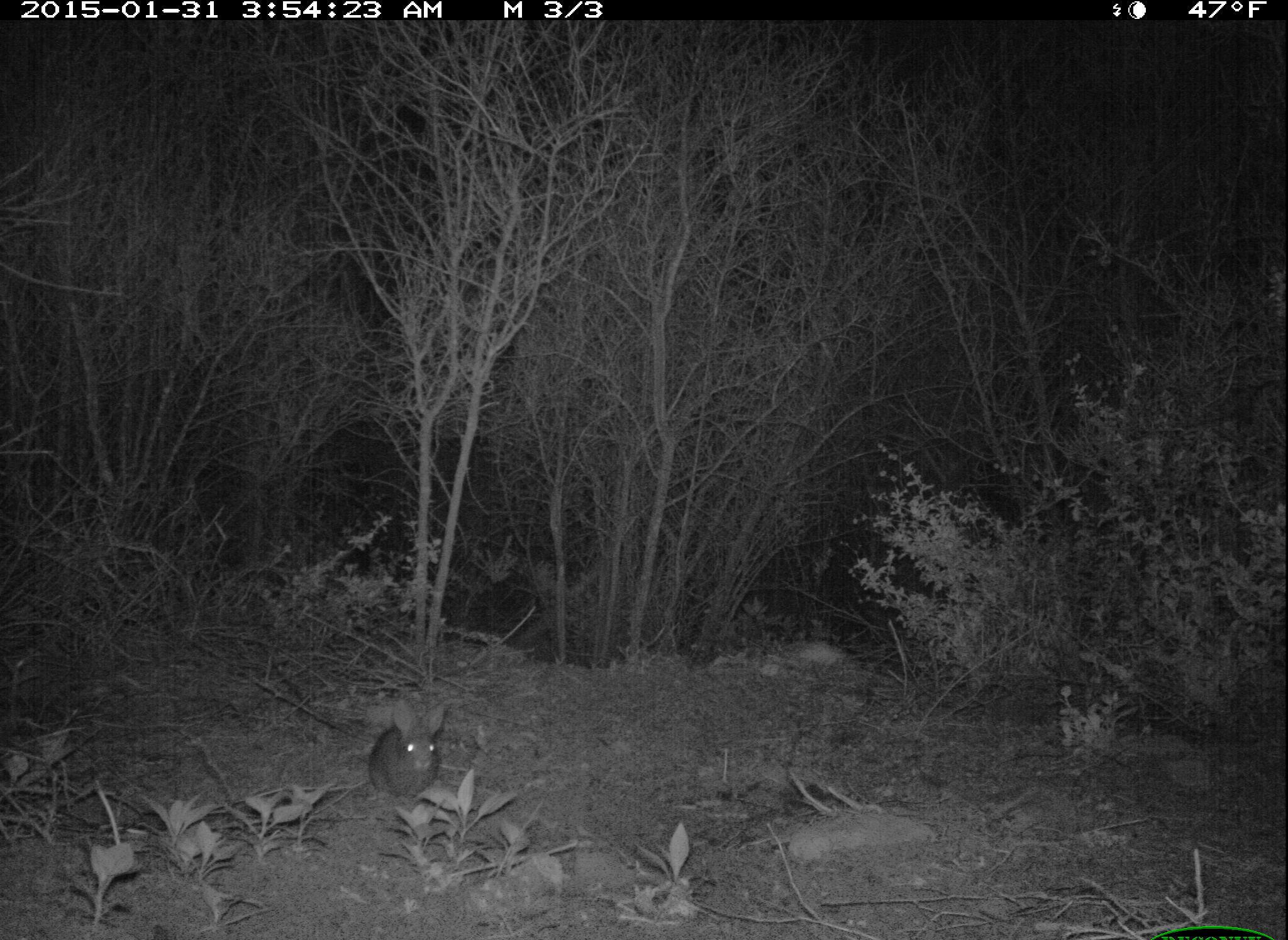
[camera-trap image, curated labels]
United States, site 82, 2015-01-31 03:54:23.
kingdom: Animalia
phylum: Chordata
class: Mammalia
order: Lagomorpha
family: Leporidae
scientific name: Leporidae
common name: rabbits and hares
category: rabbit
Rabbit (rabbits and hares) (Leporidae).